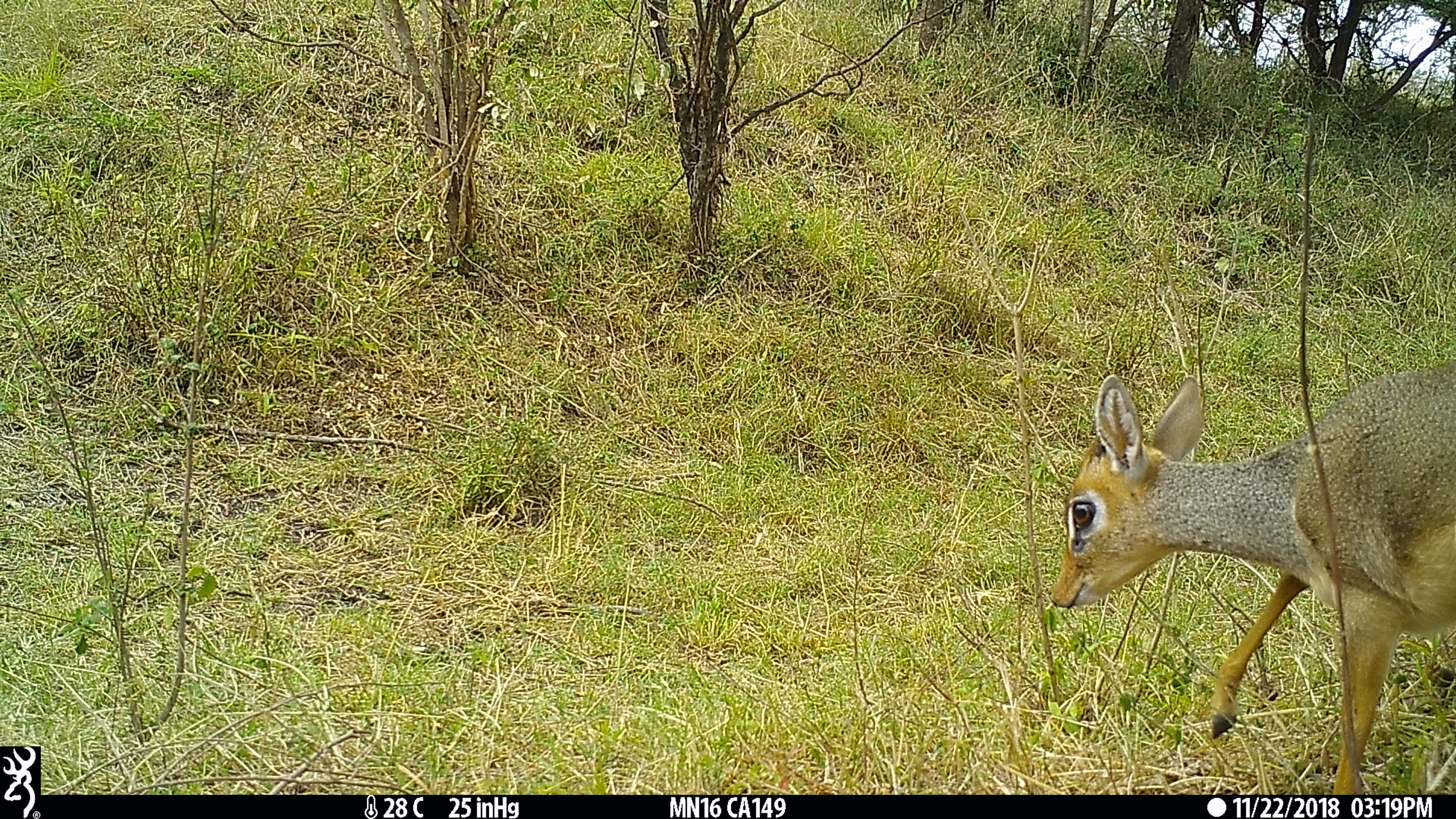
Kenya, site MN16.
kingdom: Animalia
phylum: Chordata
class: Mammalia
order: Artiodactyla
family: Bovidae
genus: Madoqua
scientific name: Madoqua kirkii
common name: kirk's dik-dik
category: dikdik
Dikdik (kirk's dik-dik) (Madoqua kirkii).